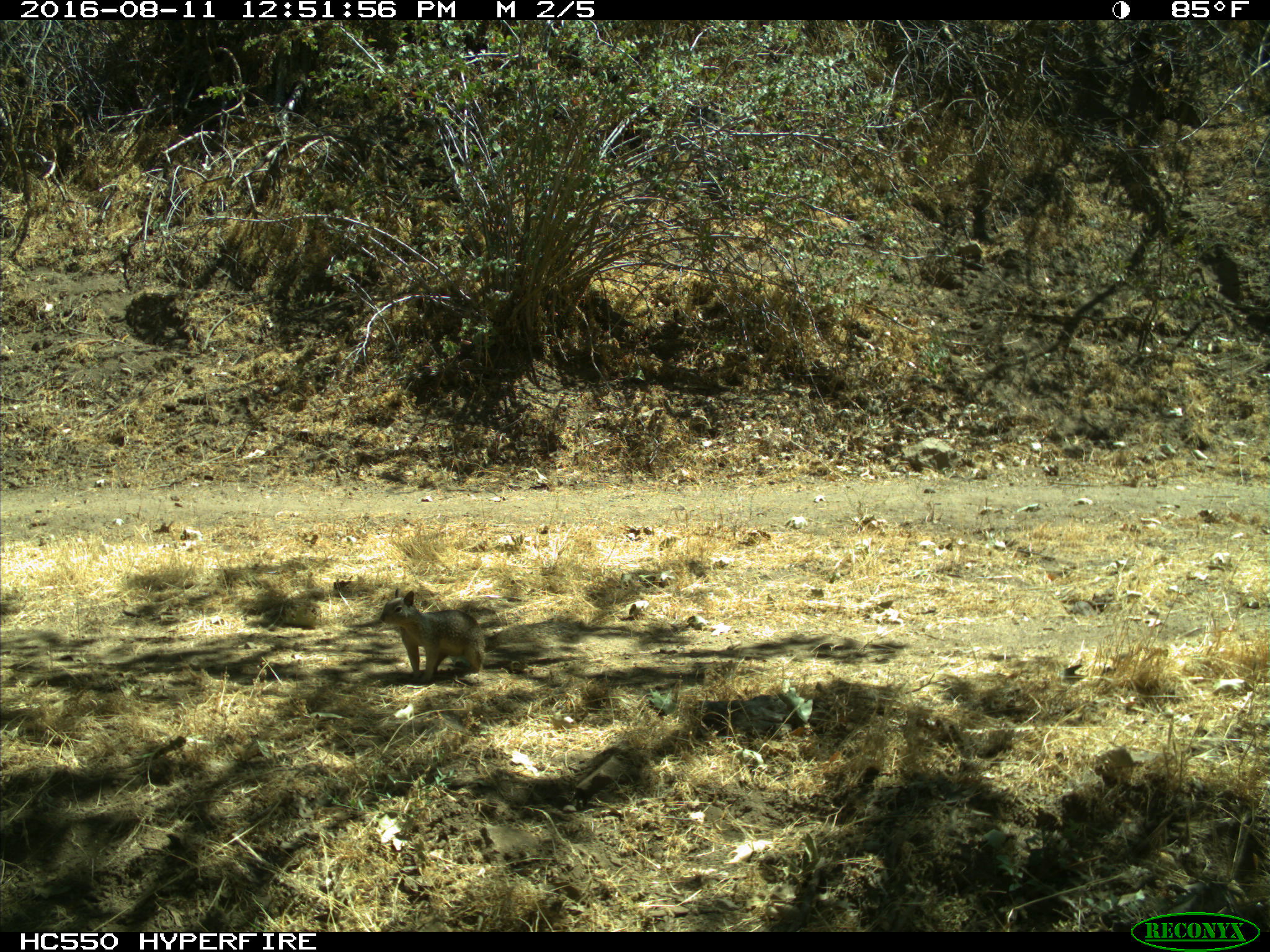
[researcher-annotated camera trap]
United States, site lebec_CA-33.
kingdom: Animalia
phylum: Chordata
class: Mammalia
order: Rodentia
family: Sciuridae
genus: Otospermophilus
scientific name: Otospermophilus beecheyi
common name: california ground squirrel